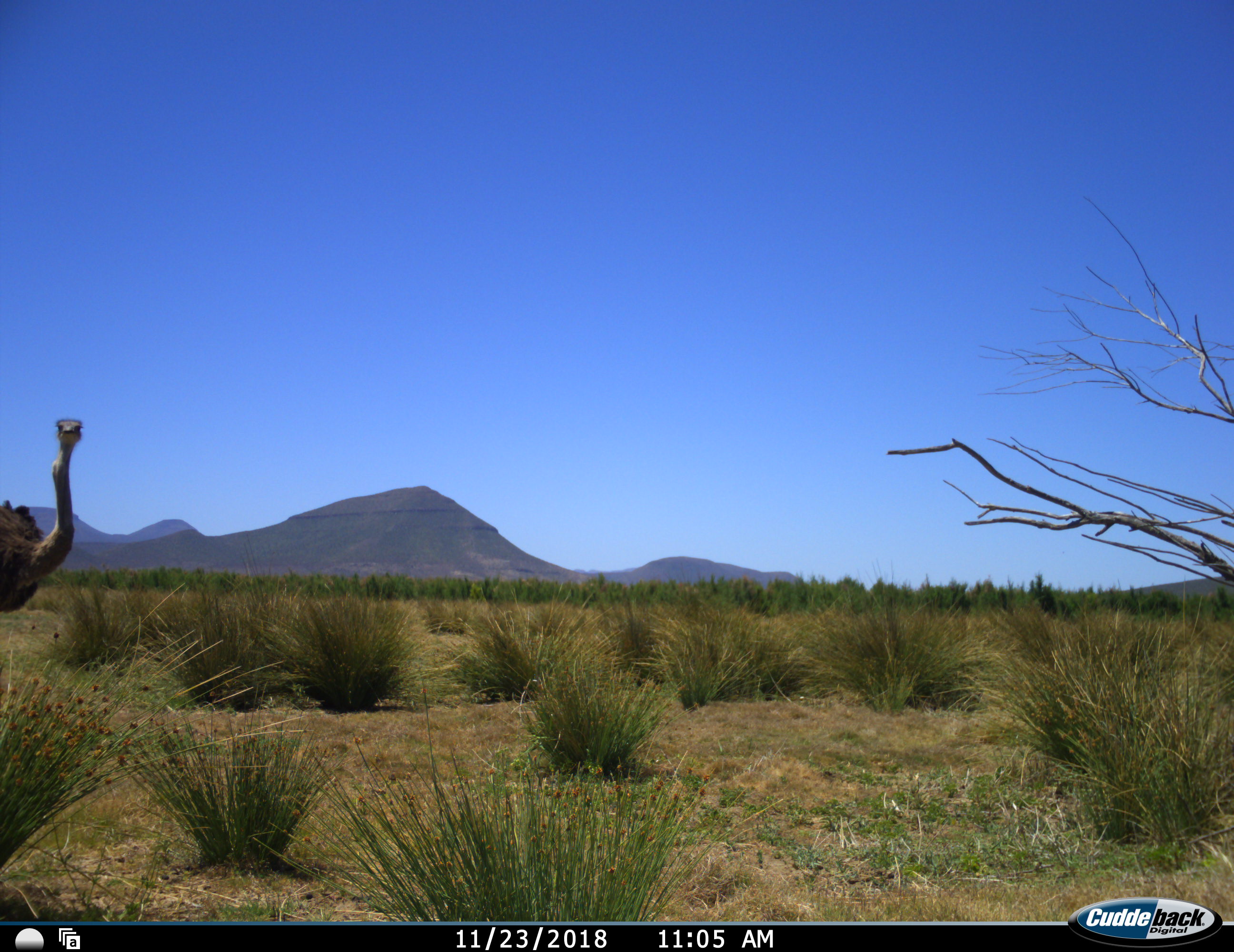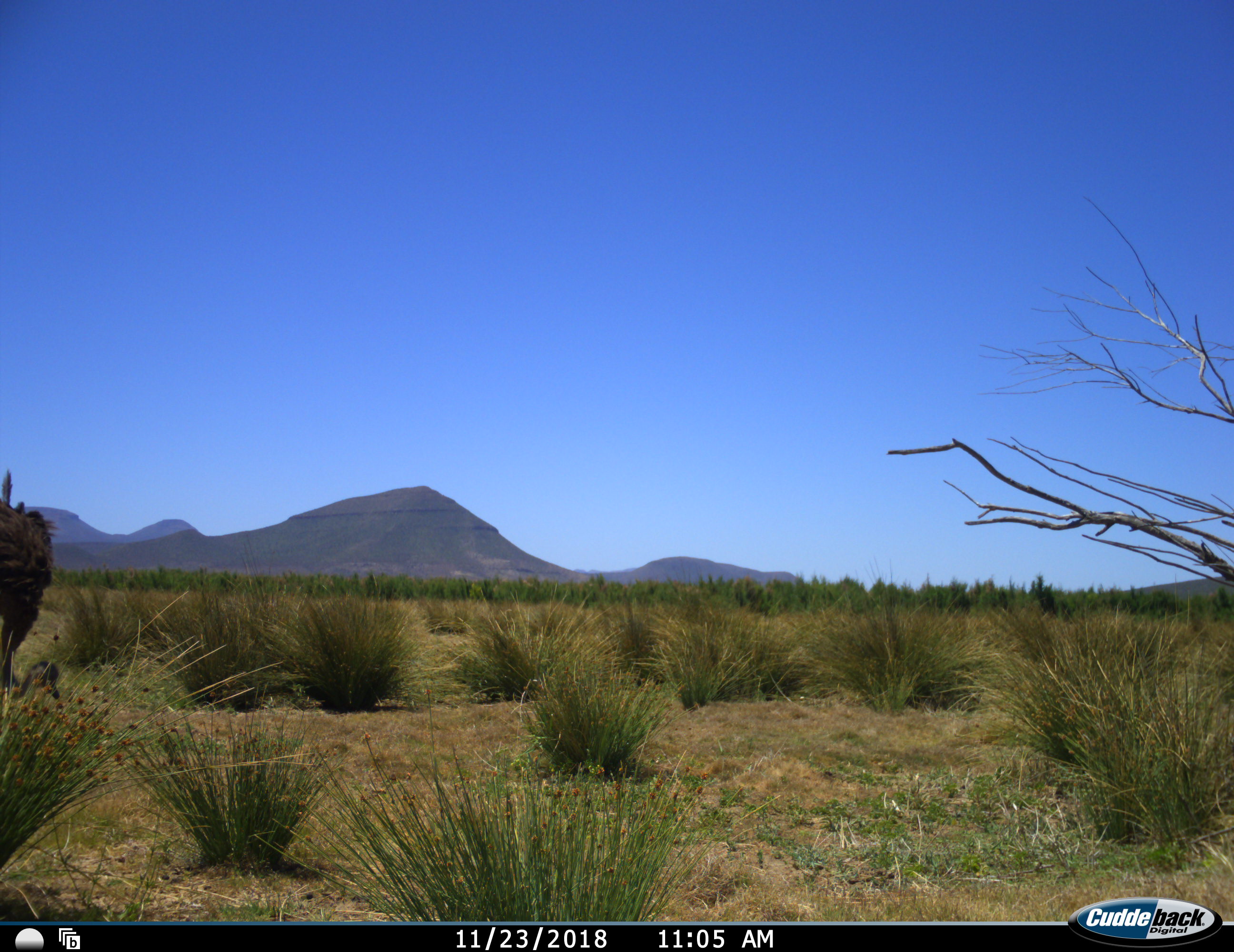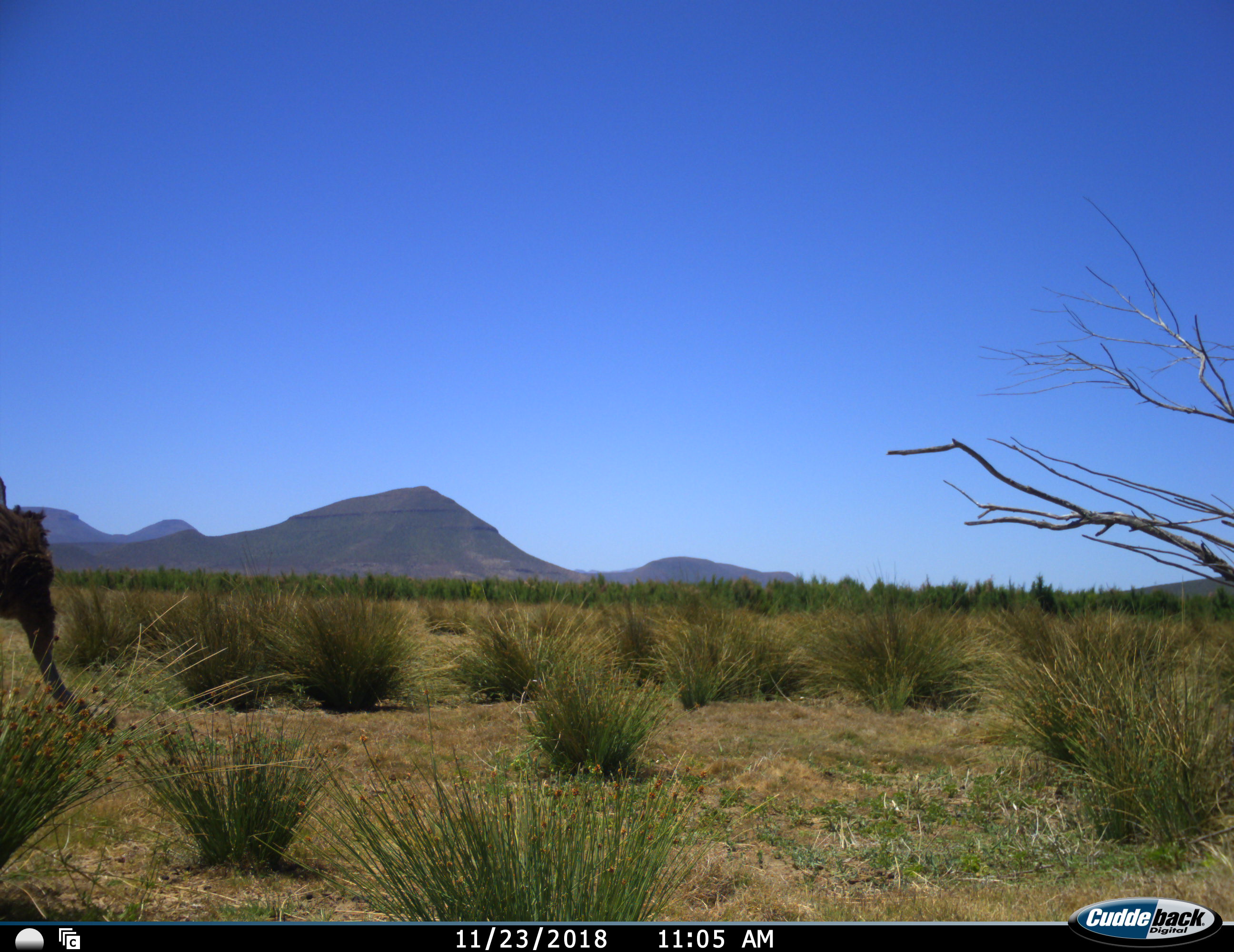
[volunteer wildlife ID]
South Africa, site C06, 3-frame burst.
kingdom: Animalia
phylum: Chordata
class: Aves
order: Struthioniformes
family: Struthionidae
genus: Struthio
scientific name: Struthio camelus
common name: ostrich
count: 1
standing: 50%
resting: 0%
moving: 0%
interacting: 0%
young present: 0%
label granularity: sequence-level